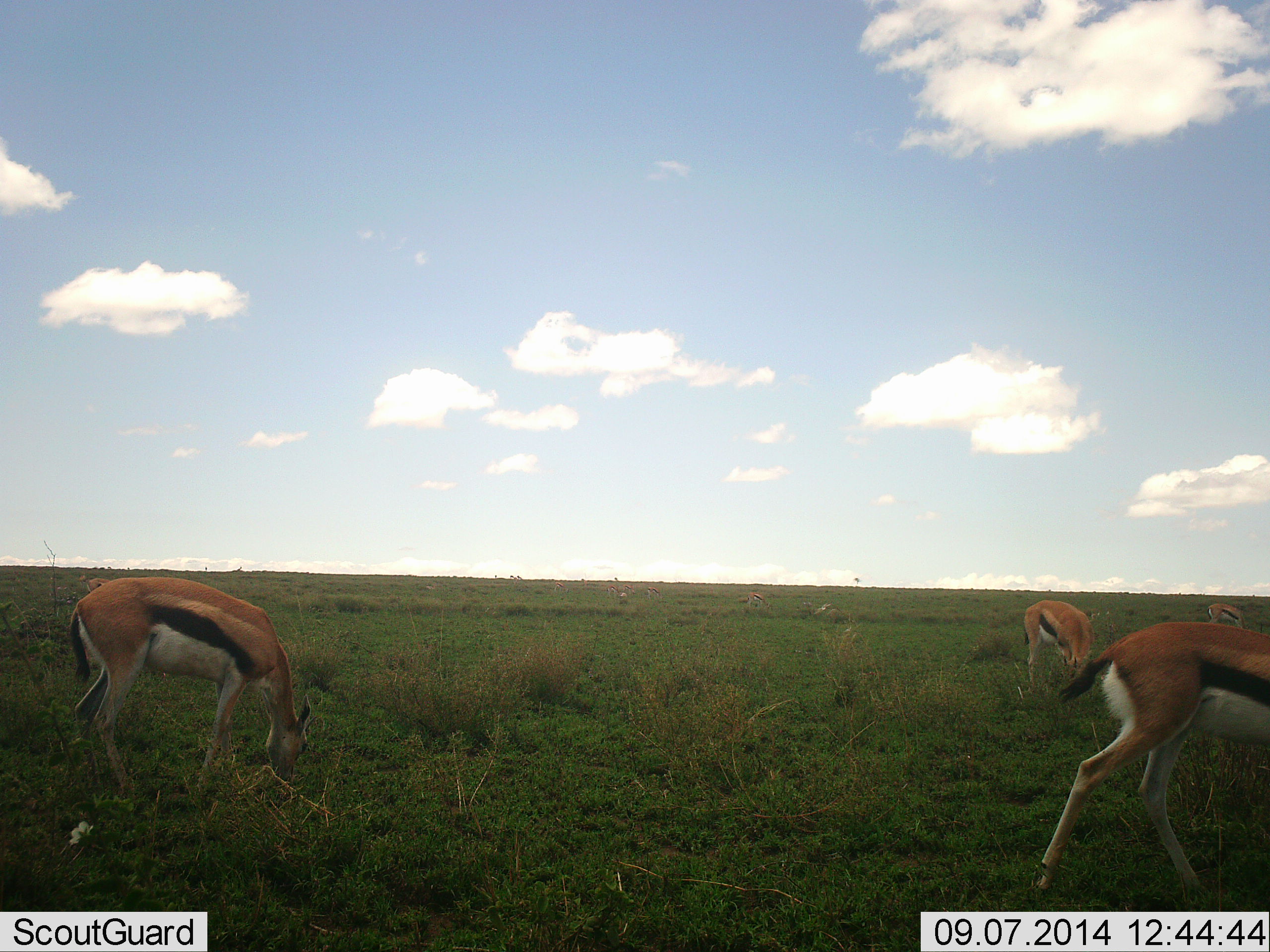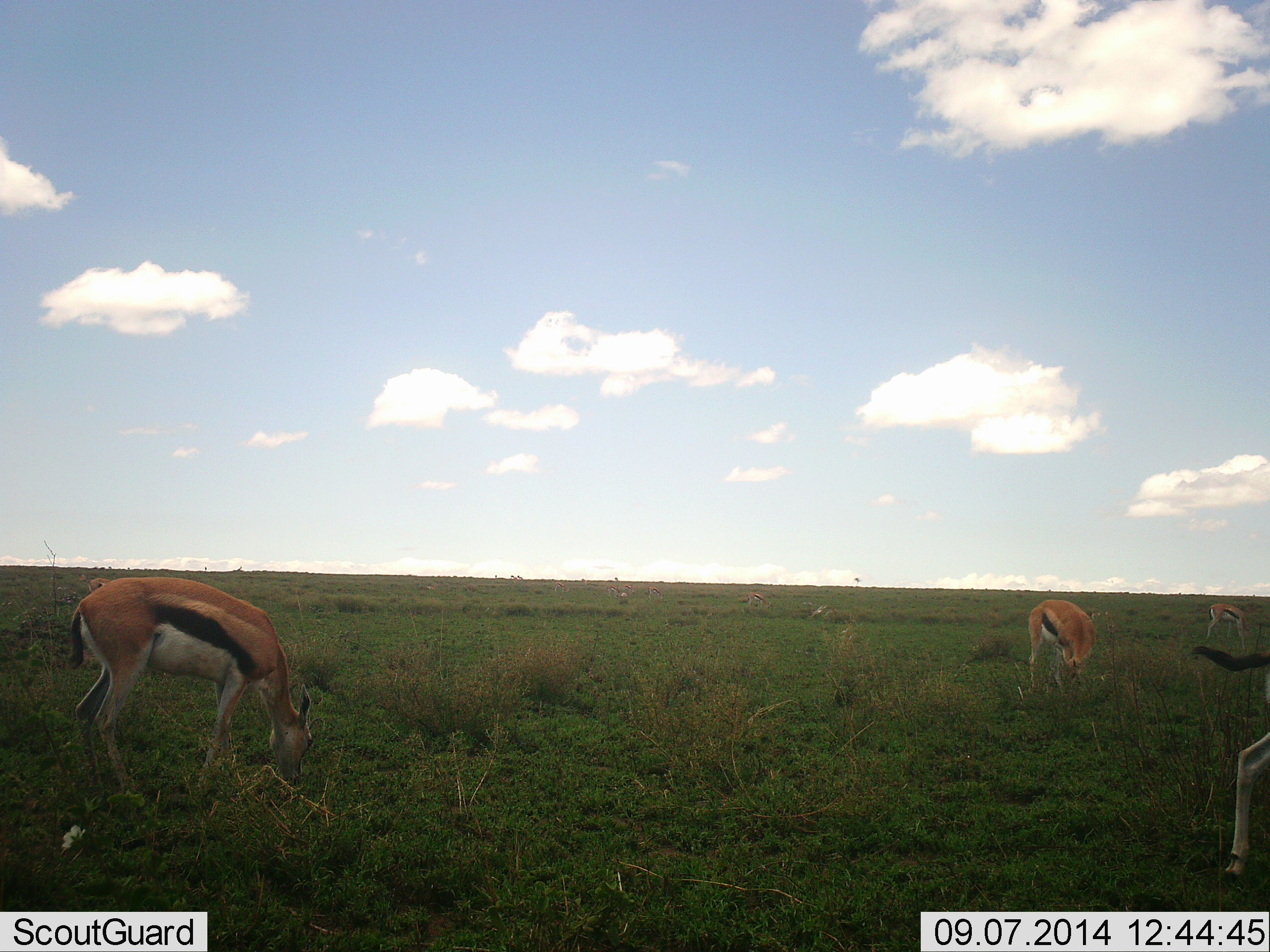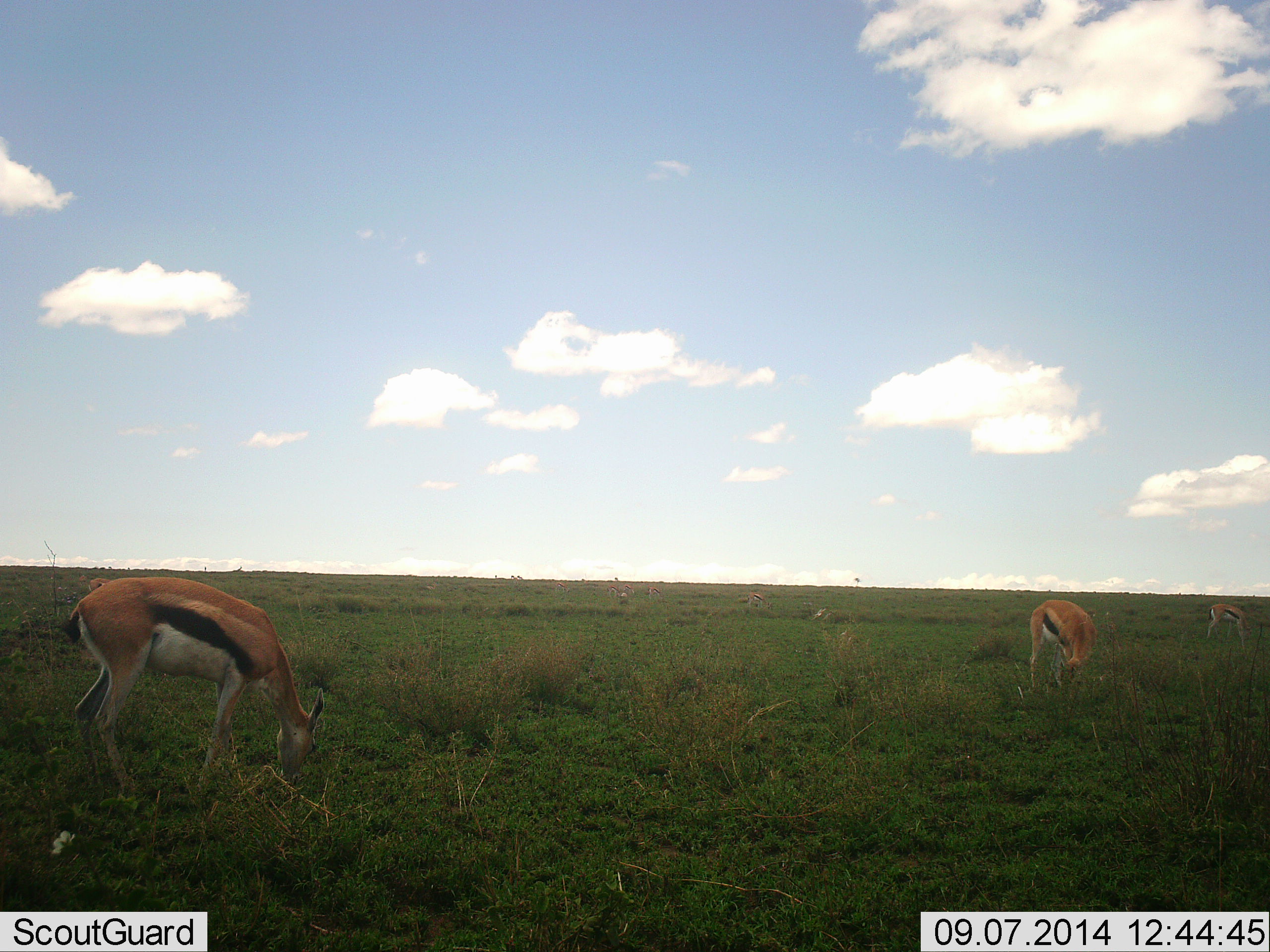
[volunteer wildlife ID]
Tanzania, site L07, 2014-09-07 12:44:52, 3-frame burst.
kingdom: Animalia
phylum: Chordata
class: Mammalia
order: Artiodactyla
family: Bovidae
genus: Eudorcas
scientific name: Eudorcas thomsonii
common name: thomson's gazelle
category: gazellethomsons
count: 4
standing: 30%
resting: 0%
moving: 70%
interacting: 0%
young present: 0%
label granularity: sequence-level